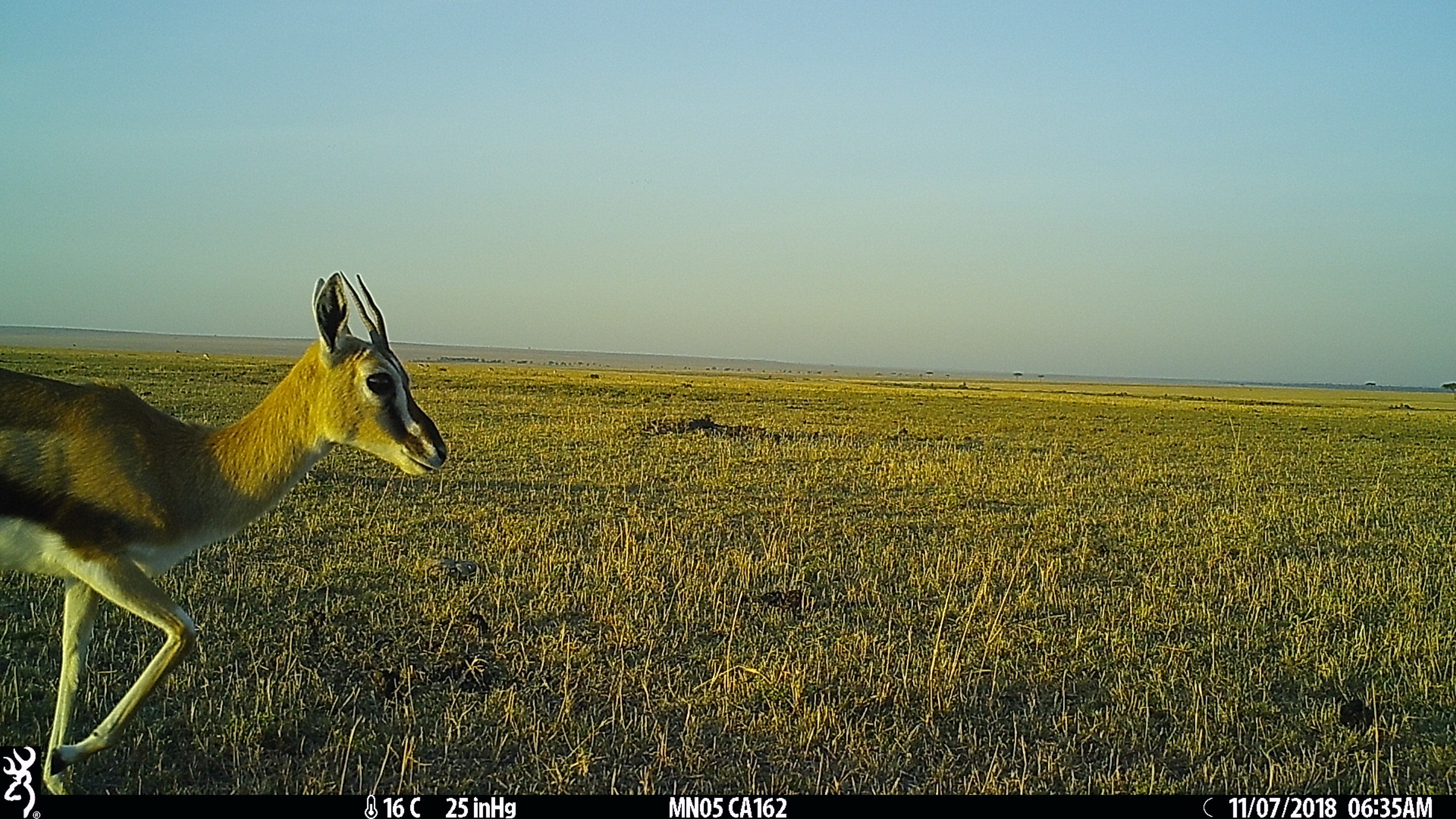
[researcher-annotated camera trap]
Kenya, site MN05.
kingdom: Animalia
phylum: Chordata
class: Mammalia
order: Artiodactyla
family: Bovidae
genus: Eudorcas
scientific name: Eudorcas thomsonii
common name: thomon's gazelle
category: gazelle thomsons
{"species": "gazelle thomsons (thomon's gazelle) (Eudorcas thomsonii)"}